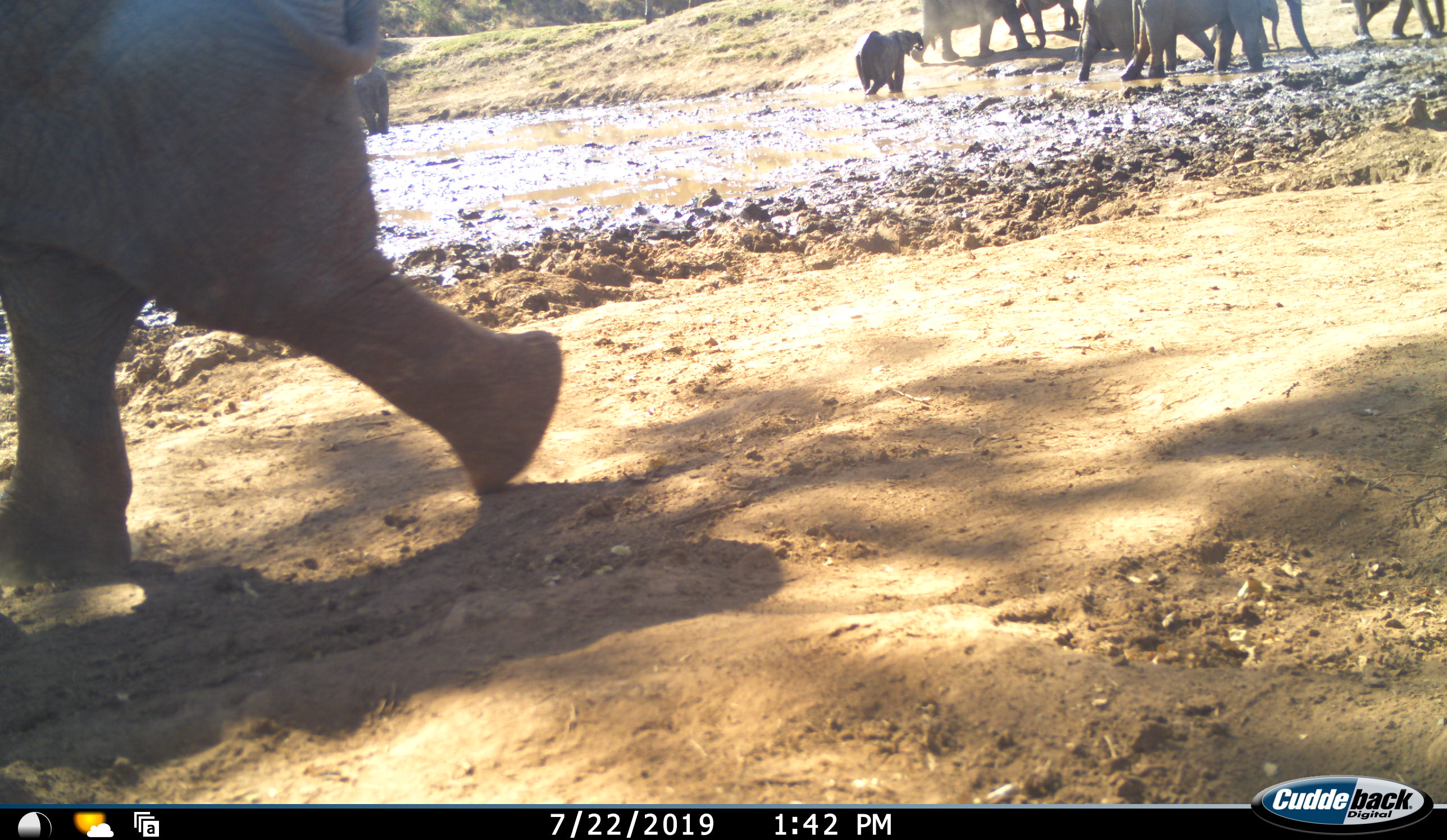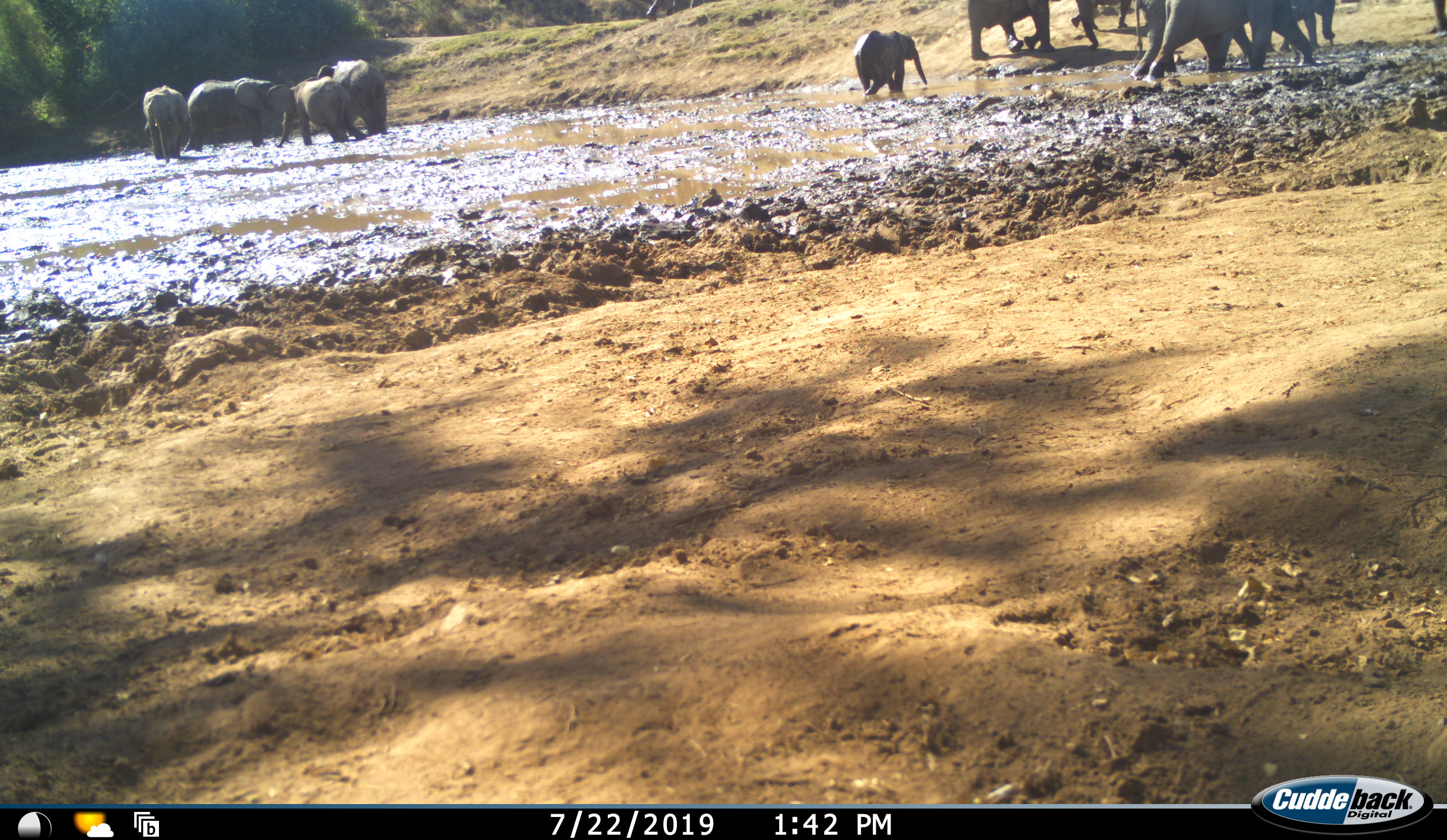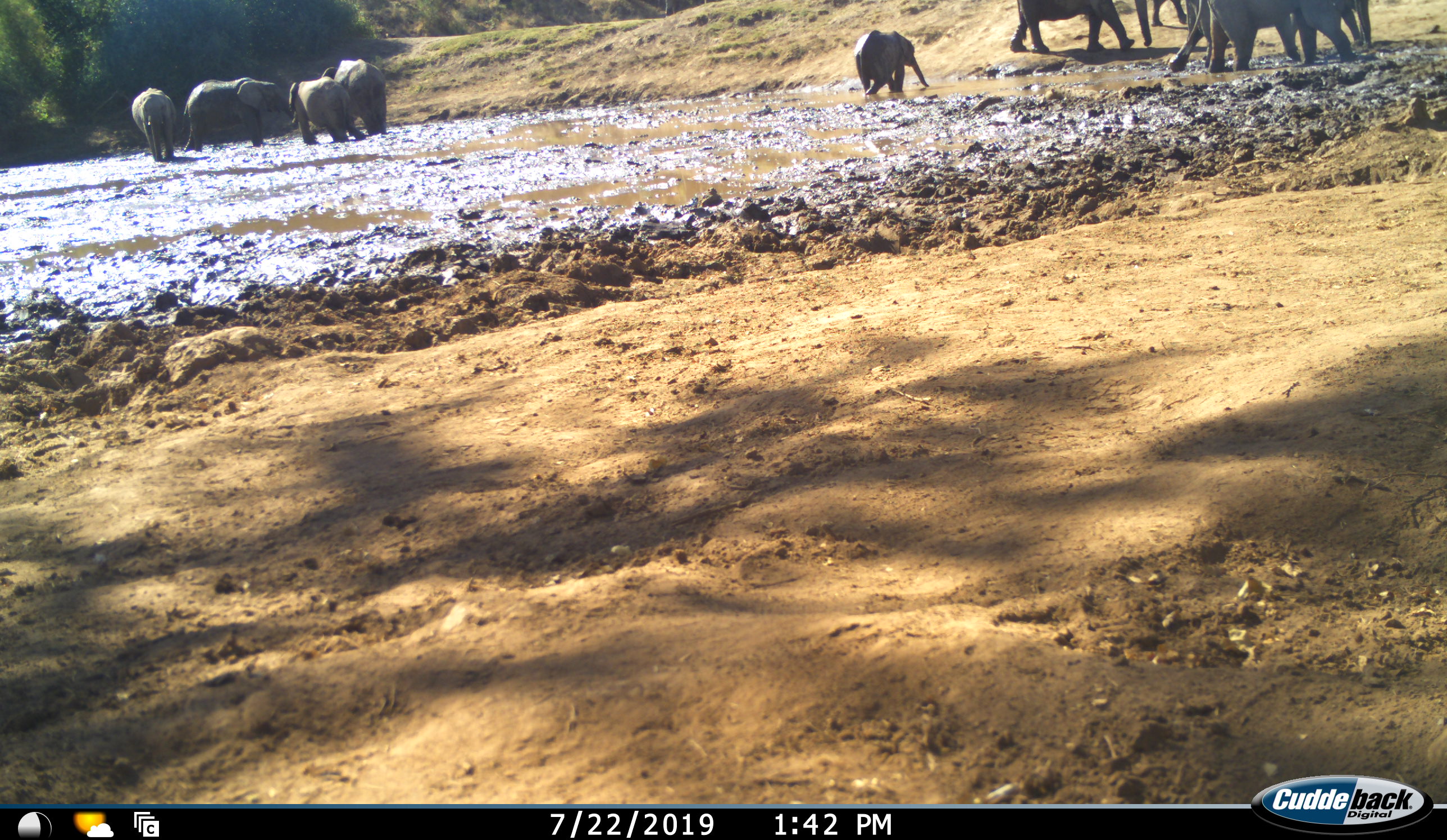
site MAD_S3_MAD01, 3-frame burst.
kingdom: Animalia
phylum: Chordata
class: Mammalia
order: Proboscidea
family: Elephantidae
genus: Loxodonta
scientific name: Loxodonta africana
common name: african bush elephant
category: elephant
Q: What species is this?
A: Elephant (african bush elephant) (Loxodonta africana).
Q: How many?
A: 11-50.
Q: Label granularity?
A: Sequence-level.